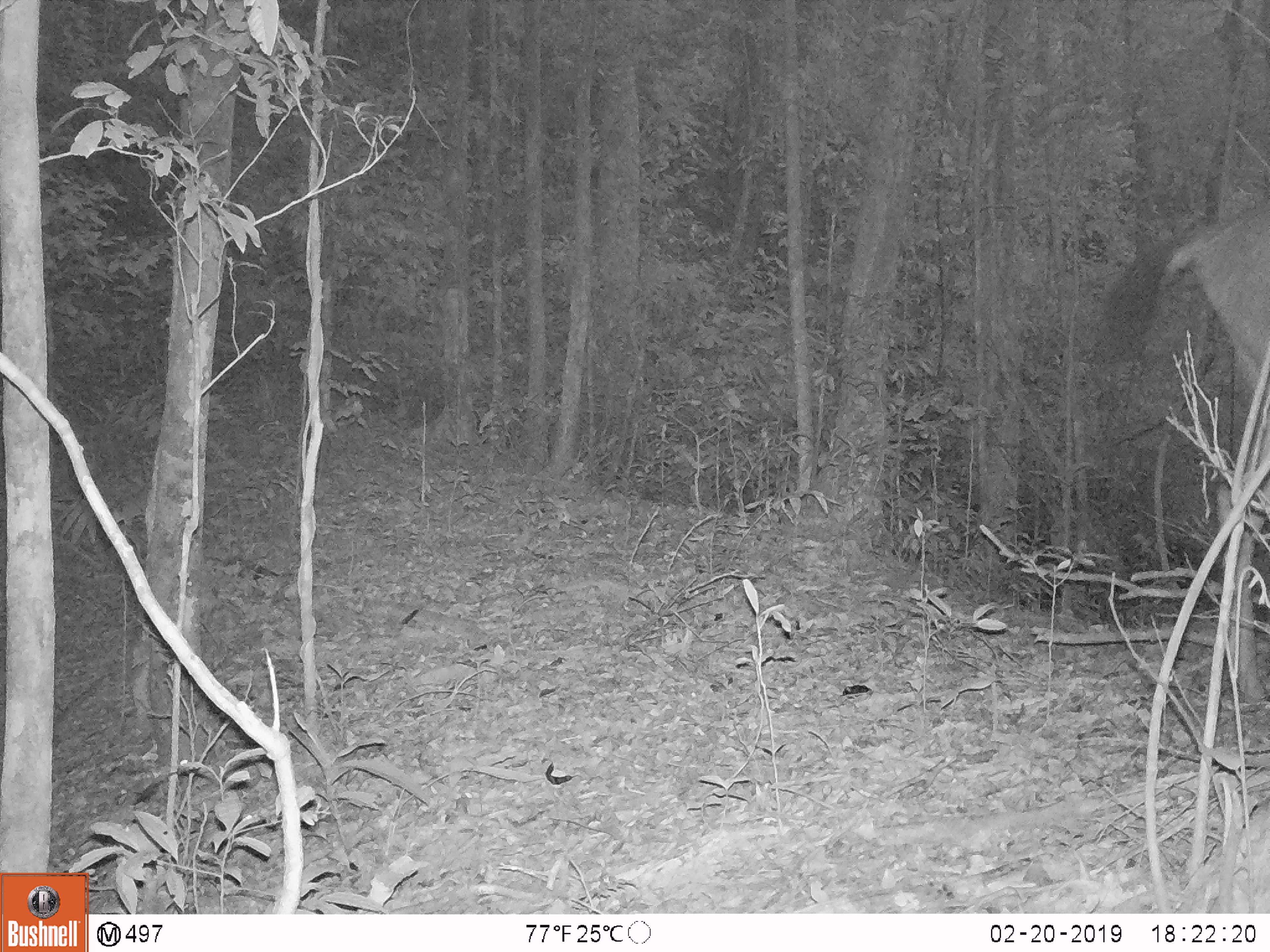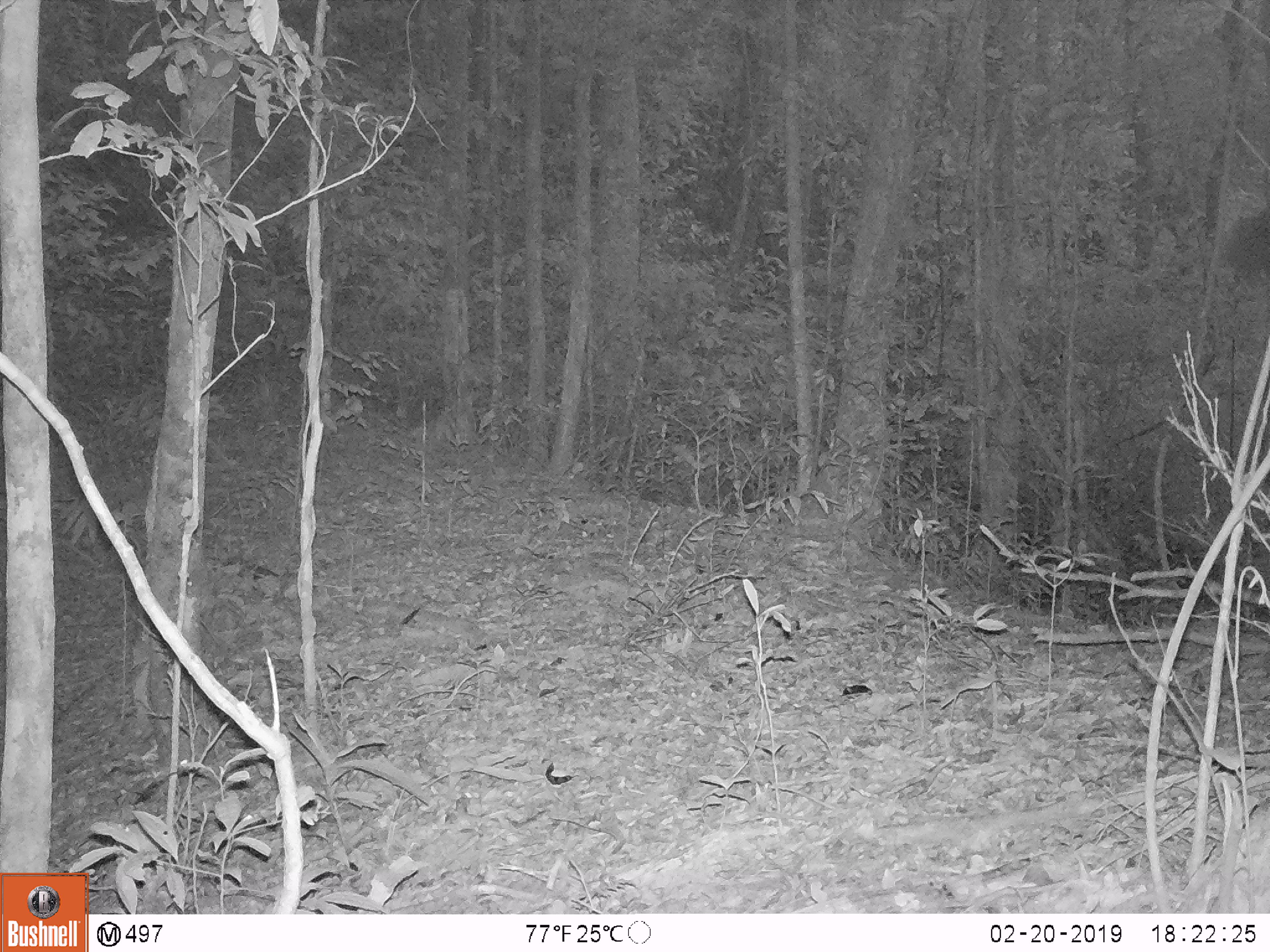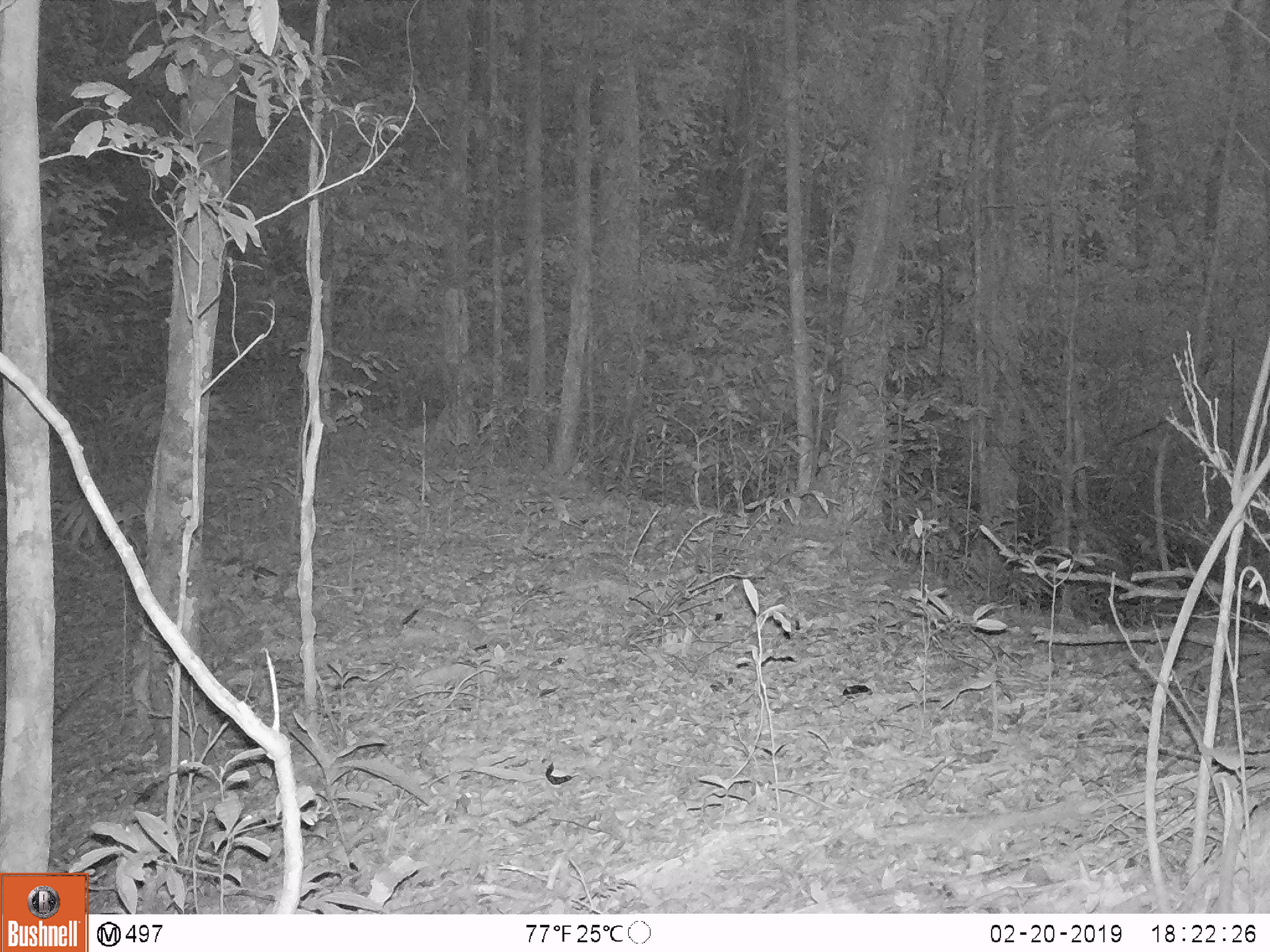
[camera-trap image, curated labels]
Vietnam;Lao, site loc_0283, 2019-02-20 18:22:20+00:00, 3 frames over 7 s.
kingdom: Animalia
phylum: Chordata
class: Mammalia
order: Artiodactyla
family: Cervidae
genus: Rusa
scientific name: Rusa unicolor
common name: sambar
Sambar (Rusa unicolor). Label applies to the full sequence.